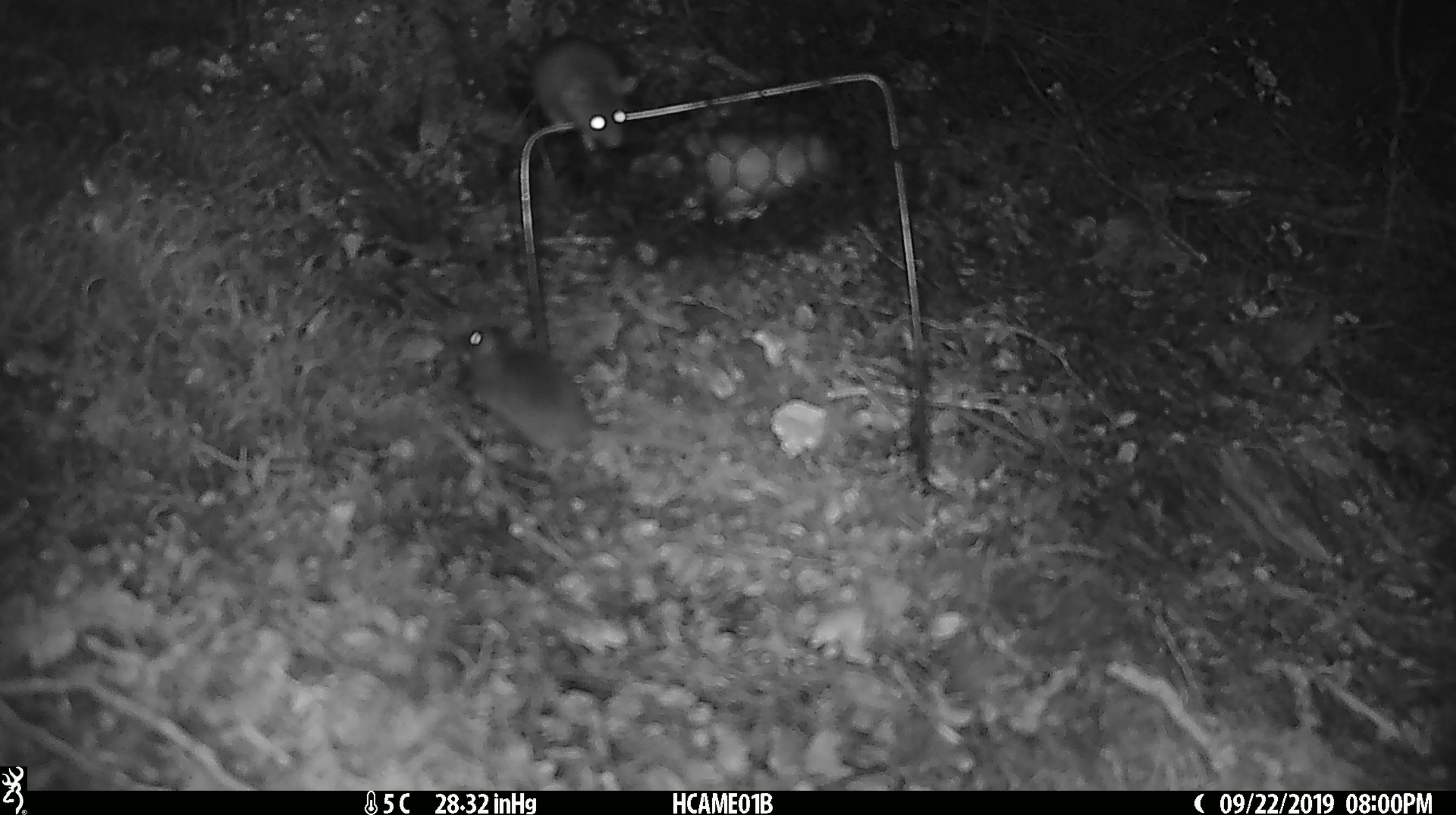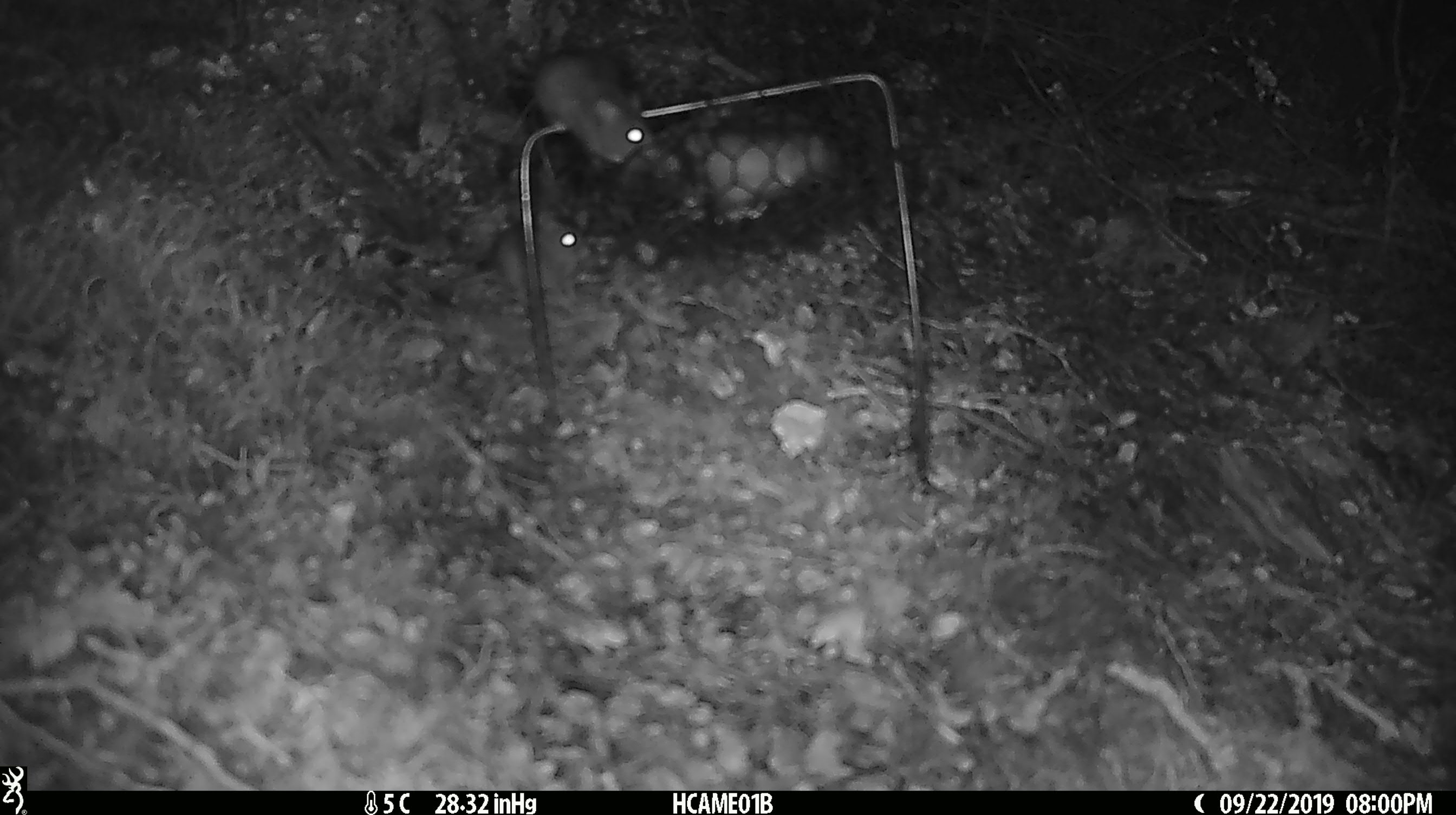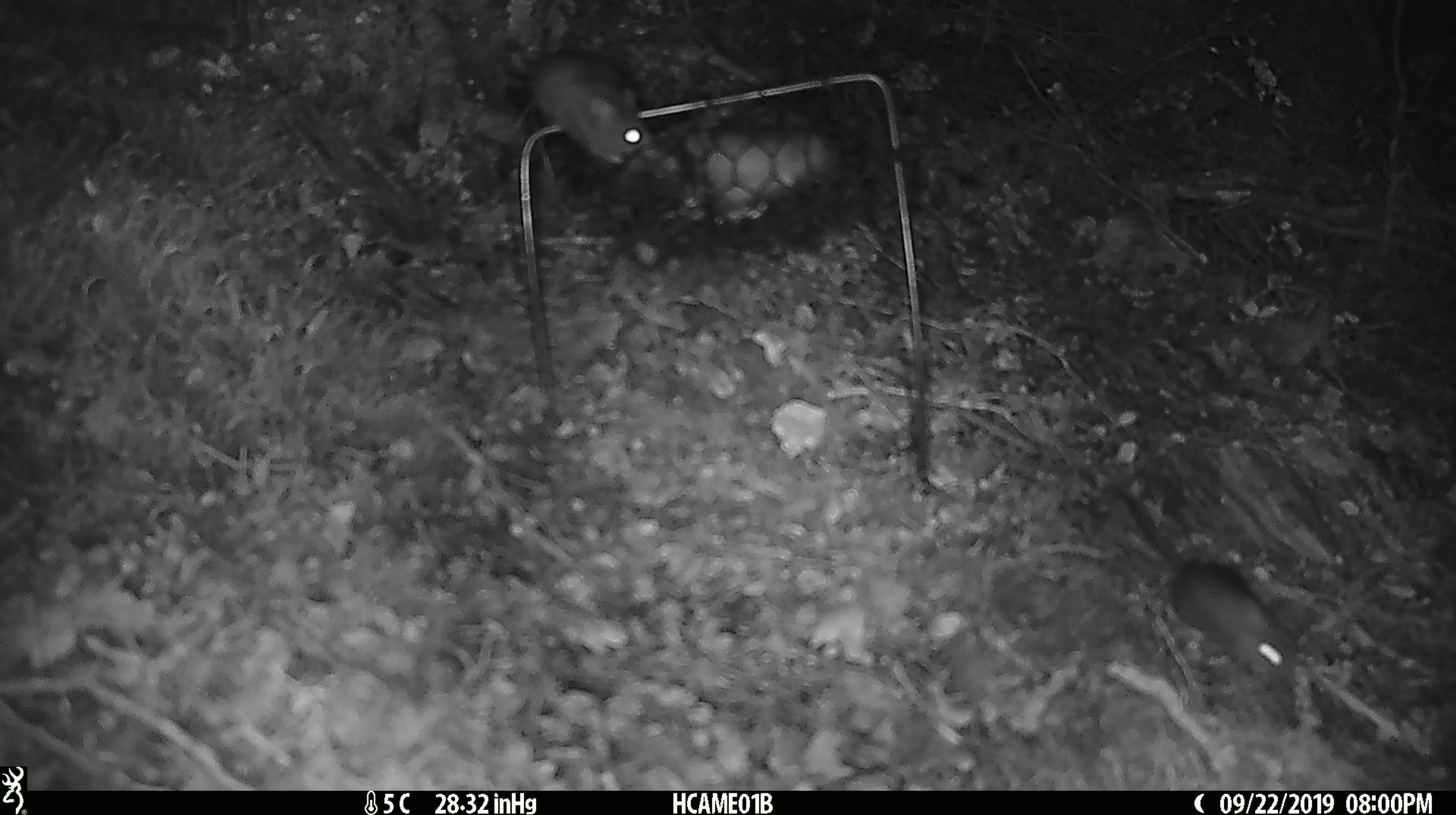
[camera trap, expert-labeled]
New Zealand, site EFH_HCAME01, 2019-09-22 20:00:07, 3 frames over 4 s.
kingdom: Animalia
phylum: Chordata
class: Mammalia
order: Rodentia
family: Muridae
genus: Mus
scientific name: Mus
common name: mouse